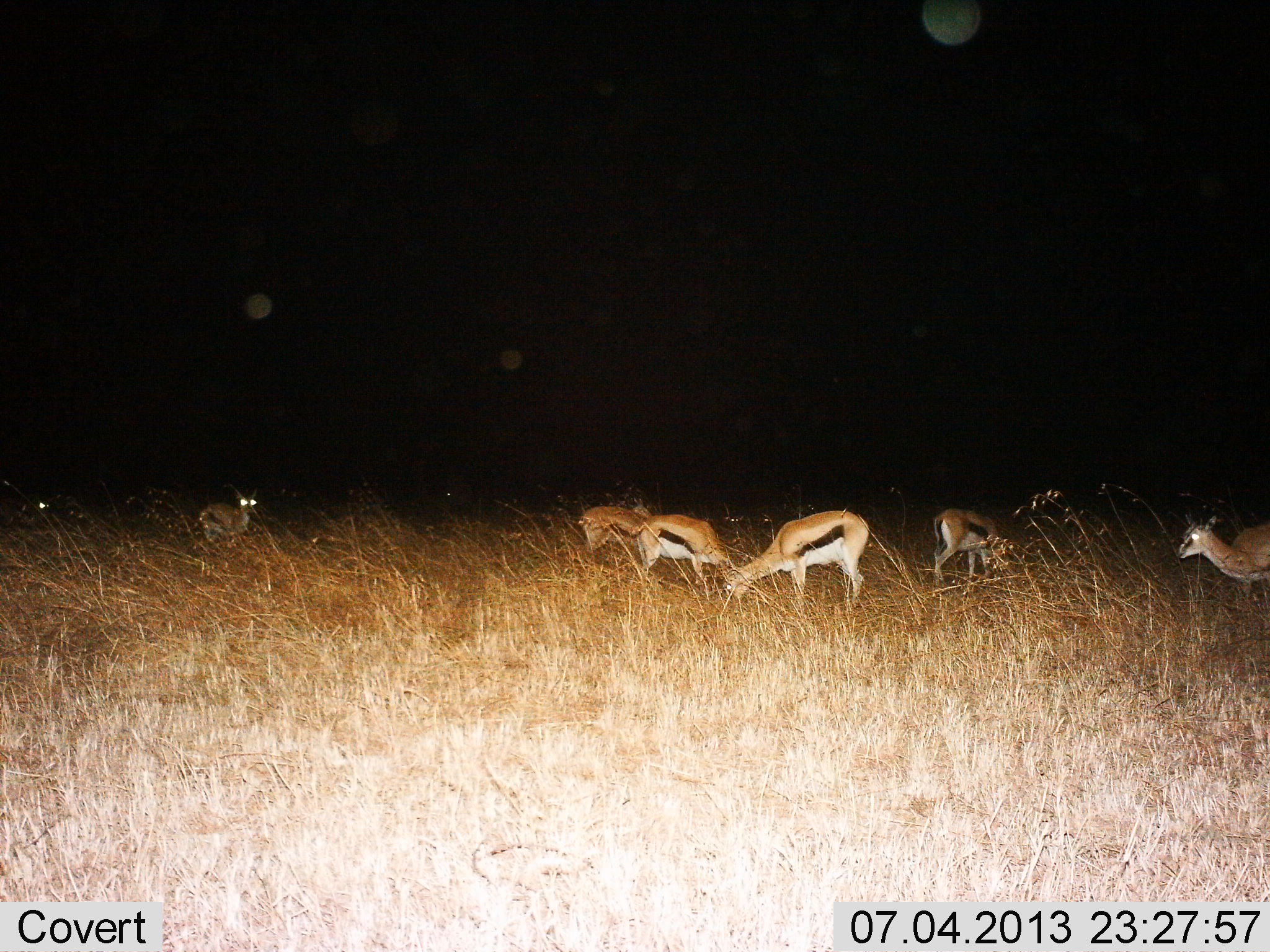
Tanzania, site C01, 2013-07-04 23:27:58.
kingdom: Animalia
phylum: Chordata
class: Mammalia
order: Artiodactyla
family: Bovidae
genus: Eudorcas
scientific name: Eudorcas thomsonii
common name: thomson's gazelle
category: gazellethomsons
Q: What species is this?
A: Gazellethomsons (thomson's gazelle) (Eudorcas thomsonii).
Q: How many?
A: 7.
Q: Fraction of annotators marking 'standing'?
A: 65%.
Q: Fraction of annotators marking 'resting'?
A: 0%.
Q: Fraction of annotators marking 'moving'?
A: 6%.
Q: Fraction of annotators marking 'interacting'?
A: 6%.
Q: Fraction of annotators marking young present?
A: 0%.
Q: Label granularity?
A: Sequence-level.